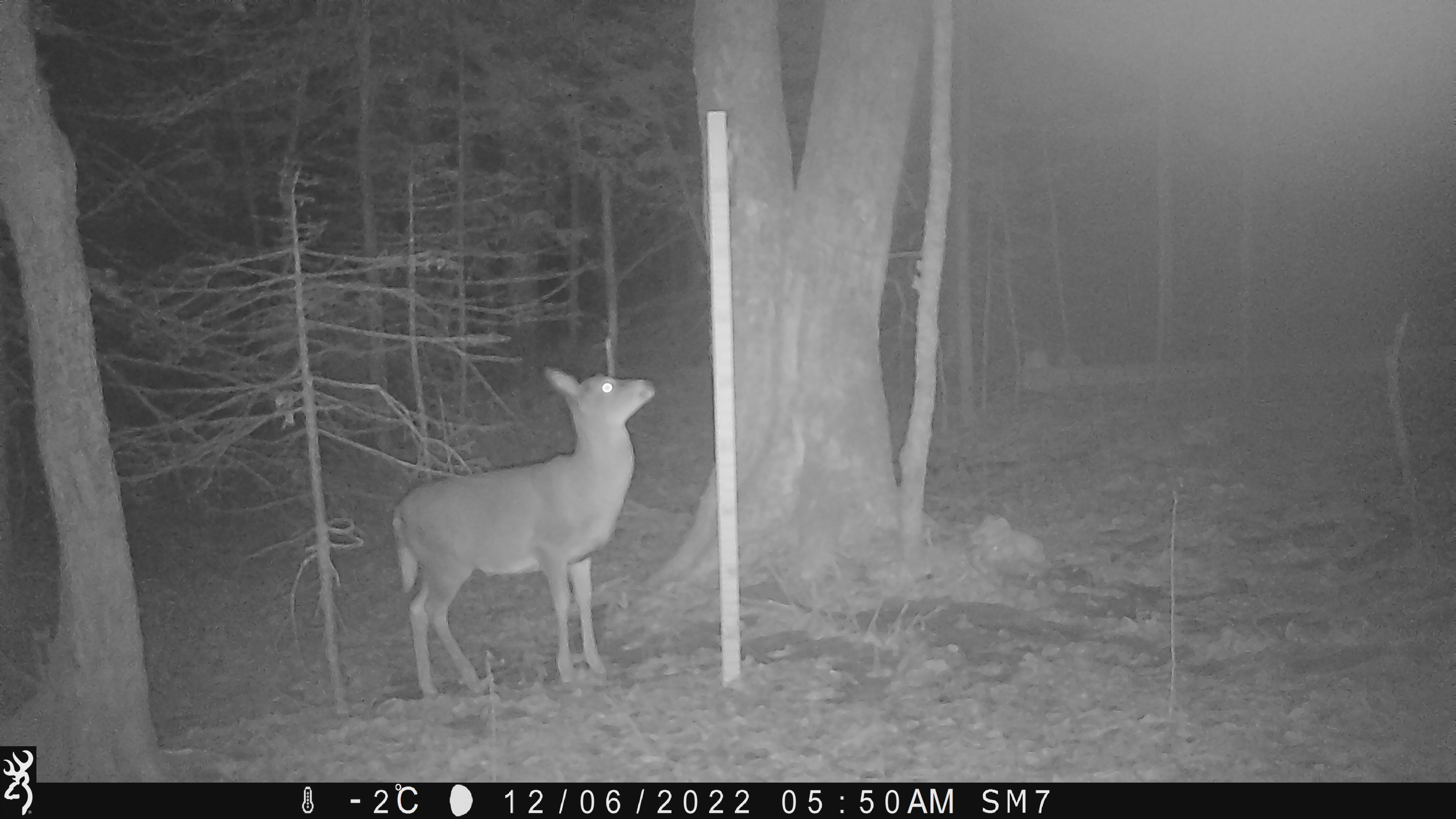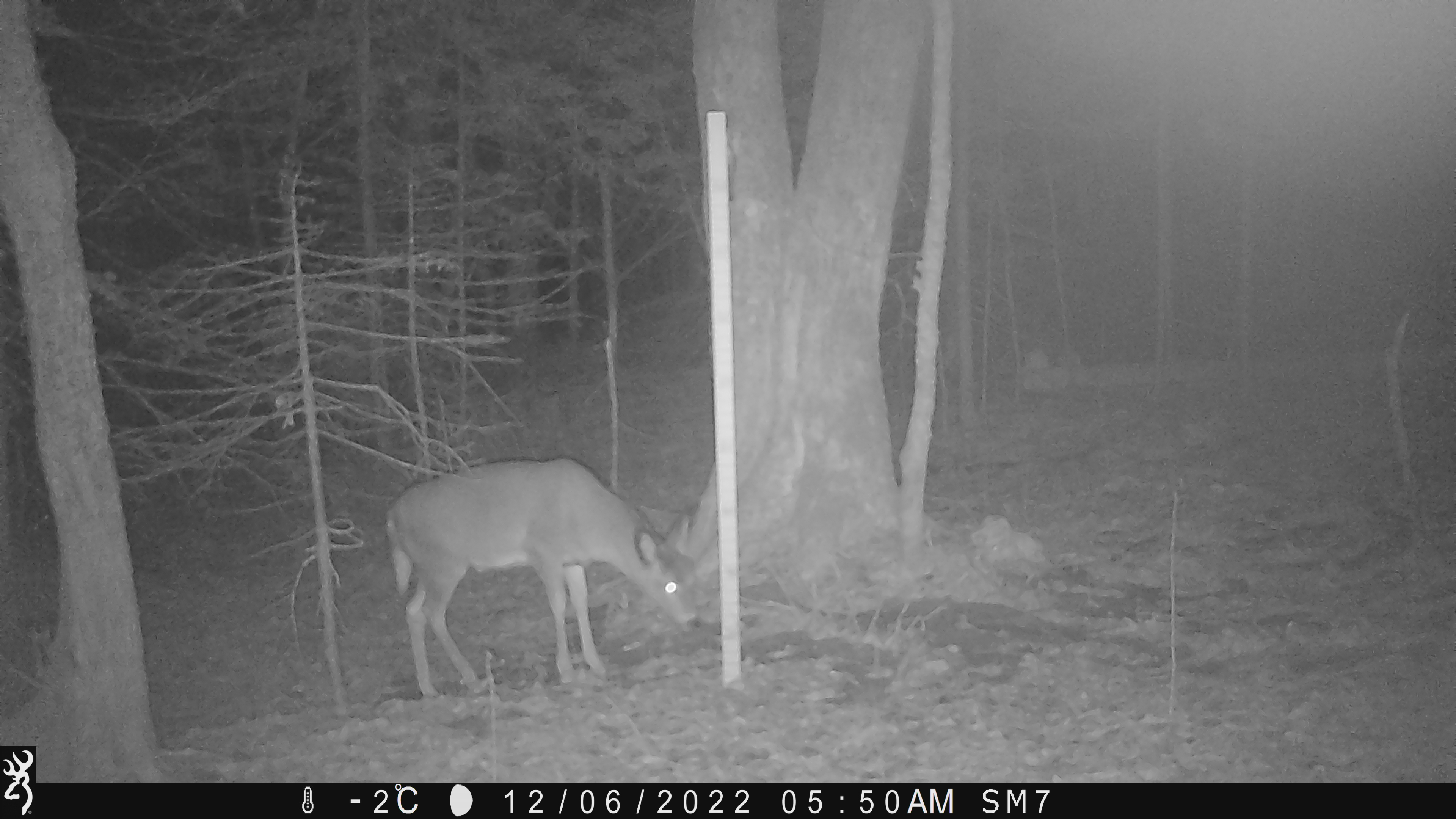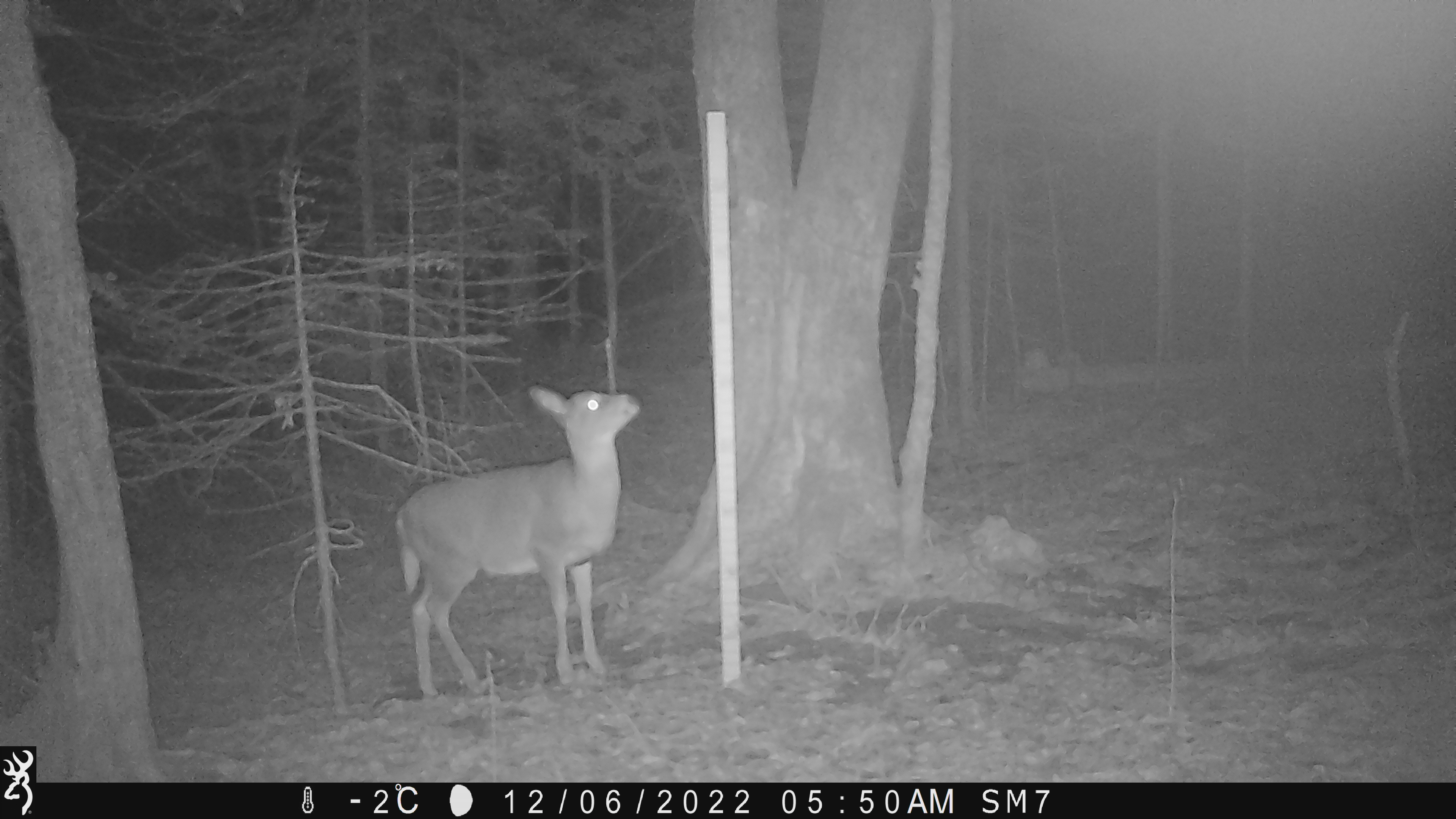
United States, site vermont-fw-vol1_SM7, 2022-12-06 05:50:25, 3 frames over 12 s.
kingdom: Animalia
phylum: Chordata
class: Mammalia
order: Artiodactyla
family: Cervidae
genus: Odocoileus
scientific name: Odocoileus virginianus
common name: white-tailed deer